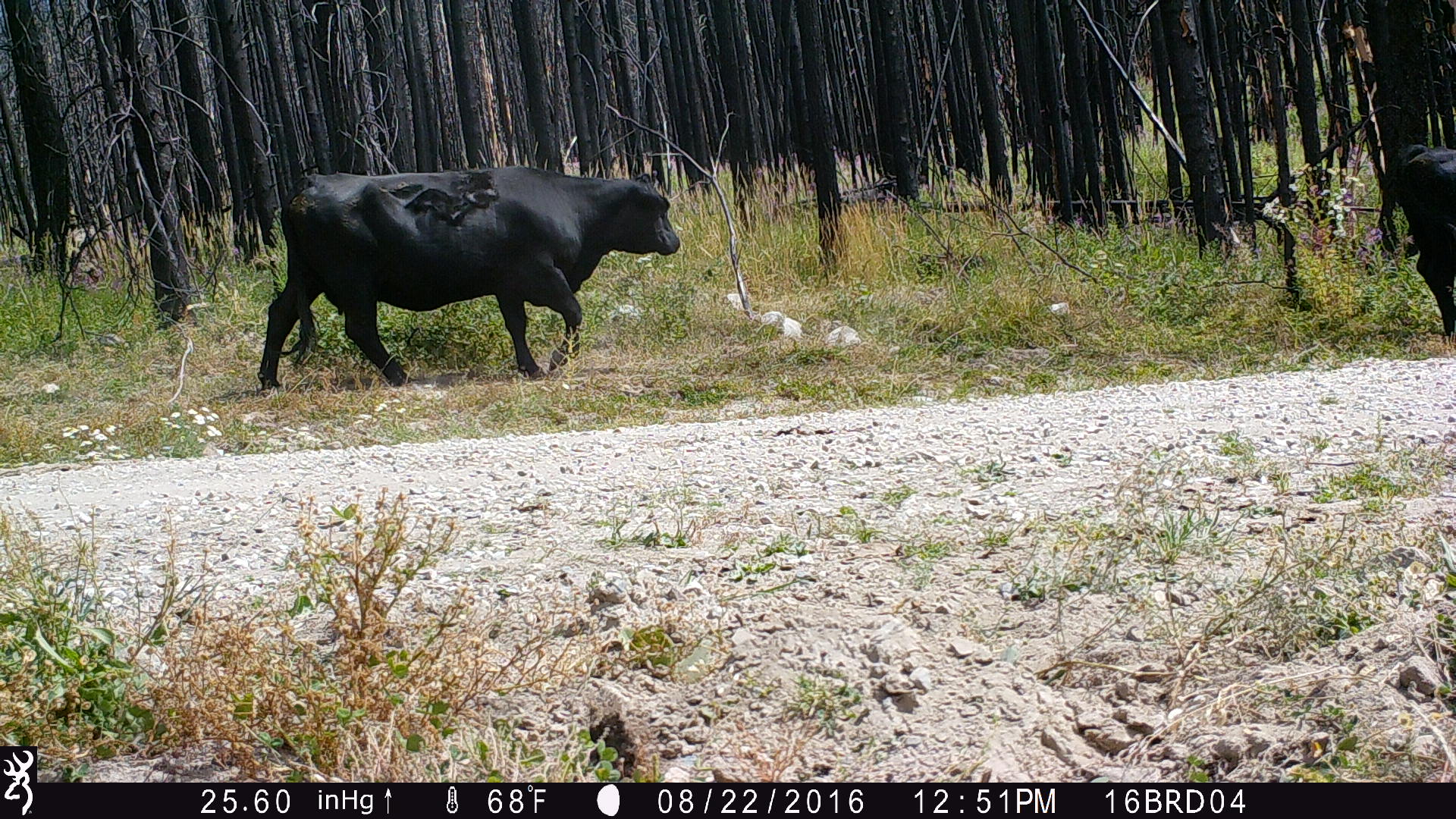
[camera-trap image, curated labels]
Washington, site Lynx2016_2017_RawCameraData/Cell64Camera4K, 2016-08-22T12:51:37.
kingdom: Animalia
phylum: Chordata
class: Mammalia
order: Artiodactyla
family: Bovidae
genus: Bos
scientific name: Bos taurus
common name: domestic cattle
Domestic cattle (Bos taurus). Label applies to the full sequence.